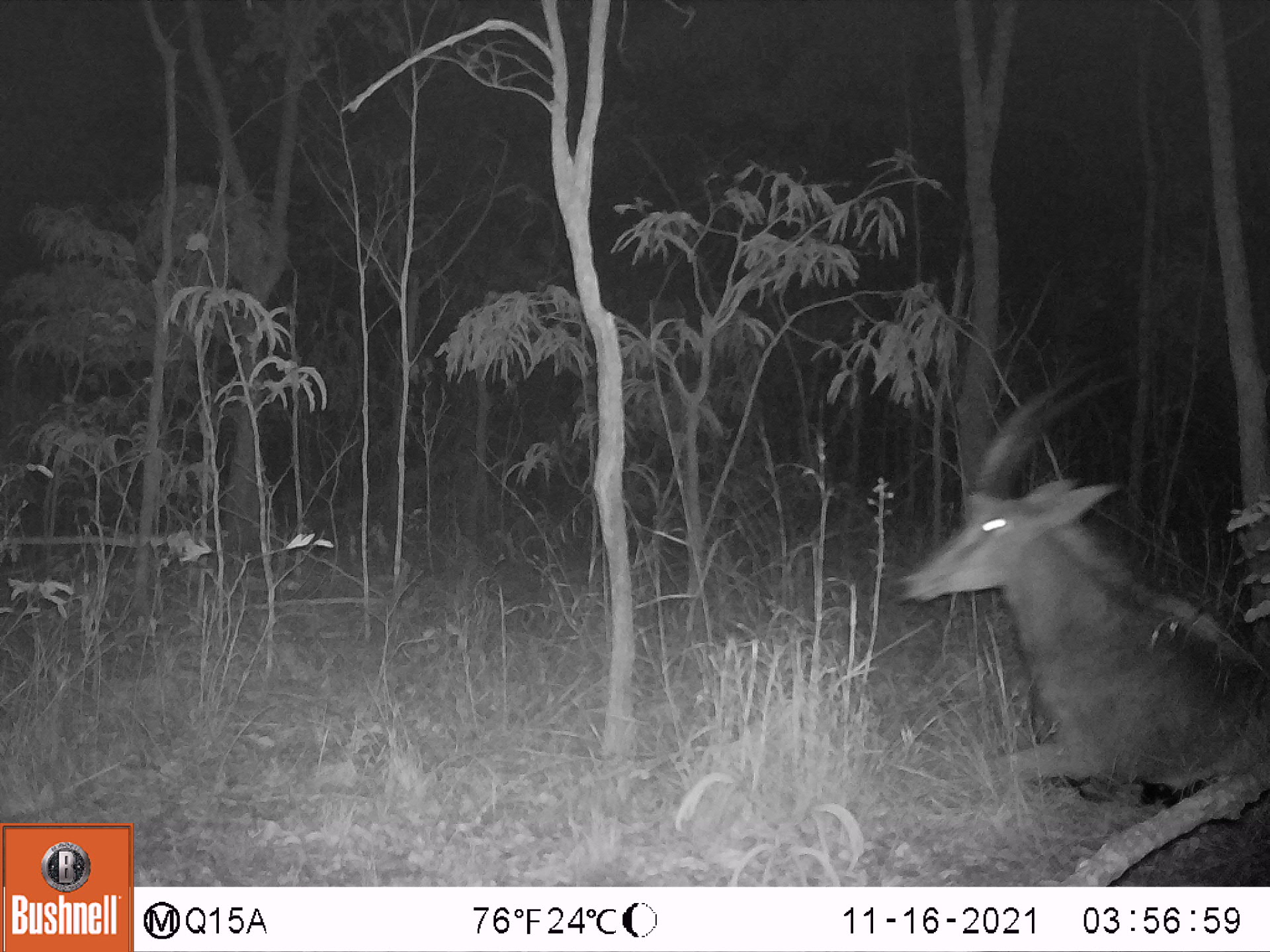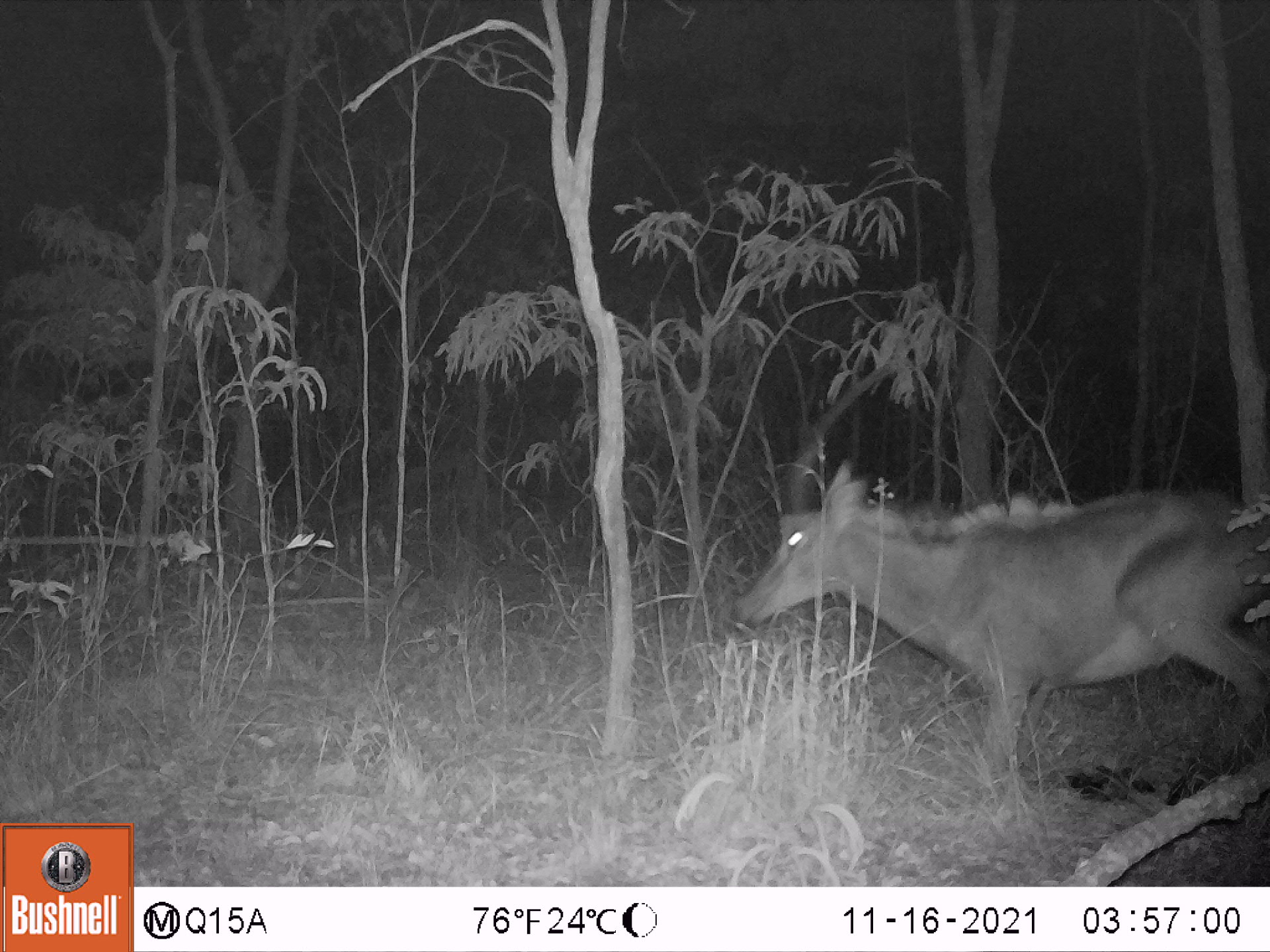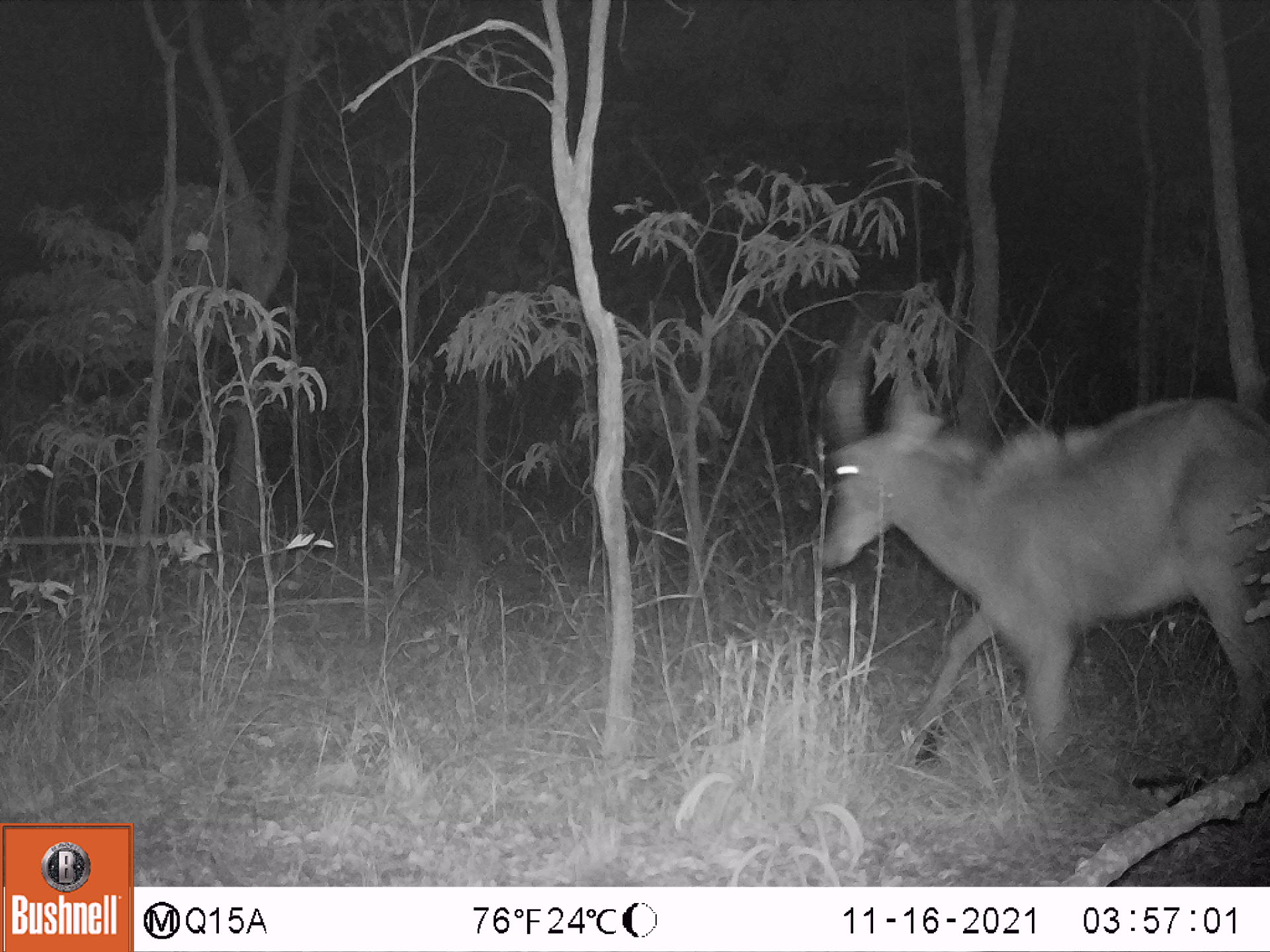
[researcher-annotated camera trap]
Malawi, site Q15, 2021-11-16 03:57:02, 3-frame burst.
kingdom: Animalia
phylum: Chordata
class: Mammalia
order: Artiodactyla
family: Bovidae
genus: Hippotragus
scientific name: Hippotragus niger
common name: sable antelope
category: sable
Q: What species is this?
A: Sable (sable antelope) (Hippotragus niger).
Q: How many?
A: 1.